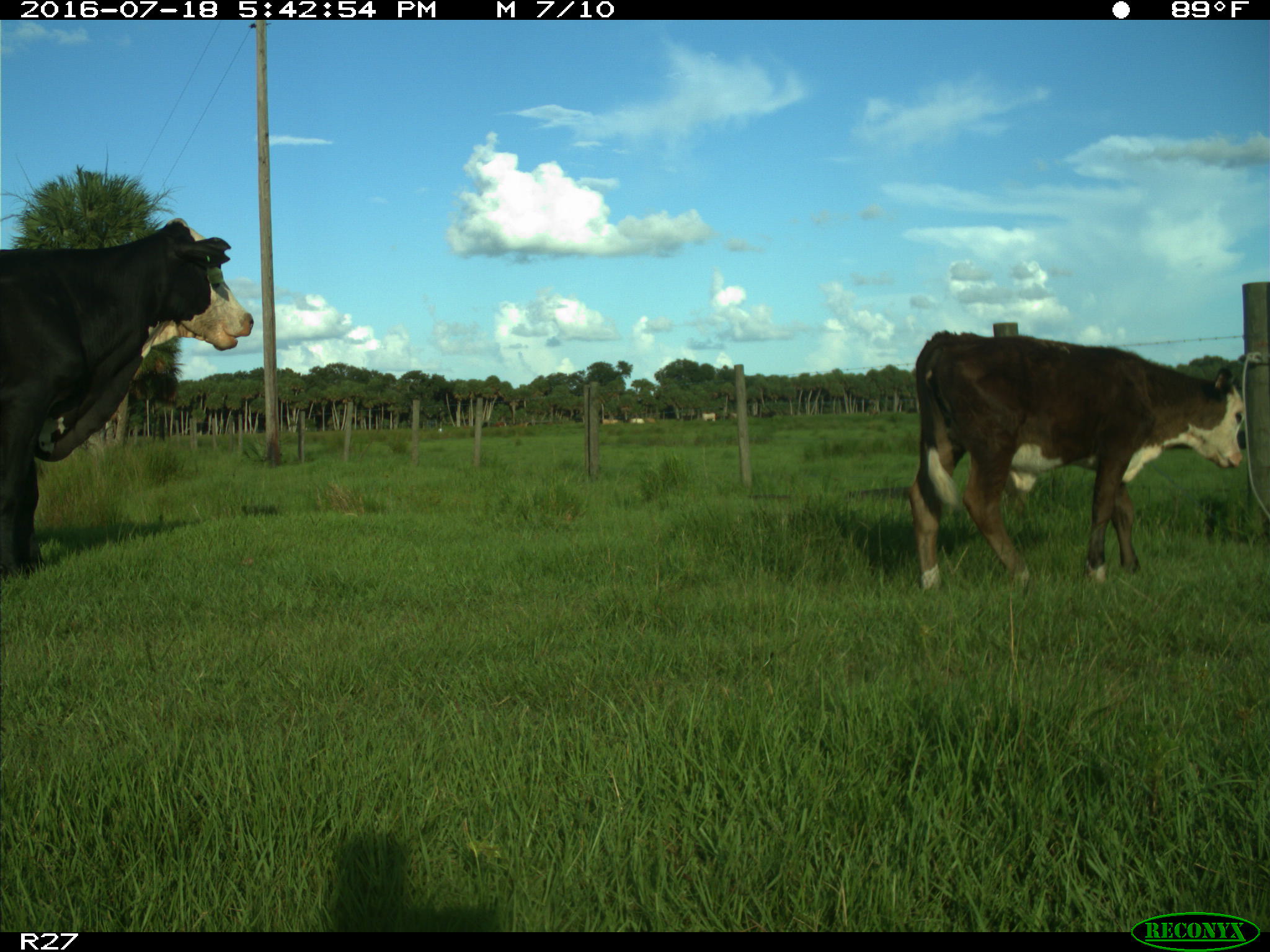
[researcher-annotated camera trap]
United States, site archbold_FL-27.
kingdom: Animalia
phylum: Chordata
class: Mammalia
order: Artiodactyla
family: Bovidae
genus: Bos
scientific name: Bos taurus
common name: domestic cow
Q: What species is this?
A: Bos taurus (domestic cow).